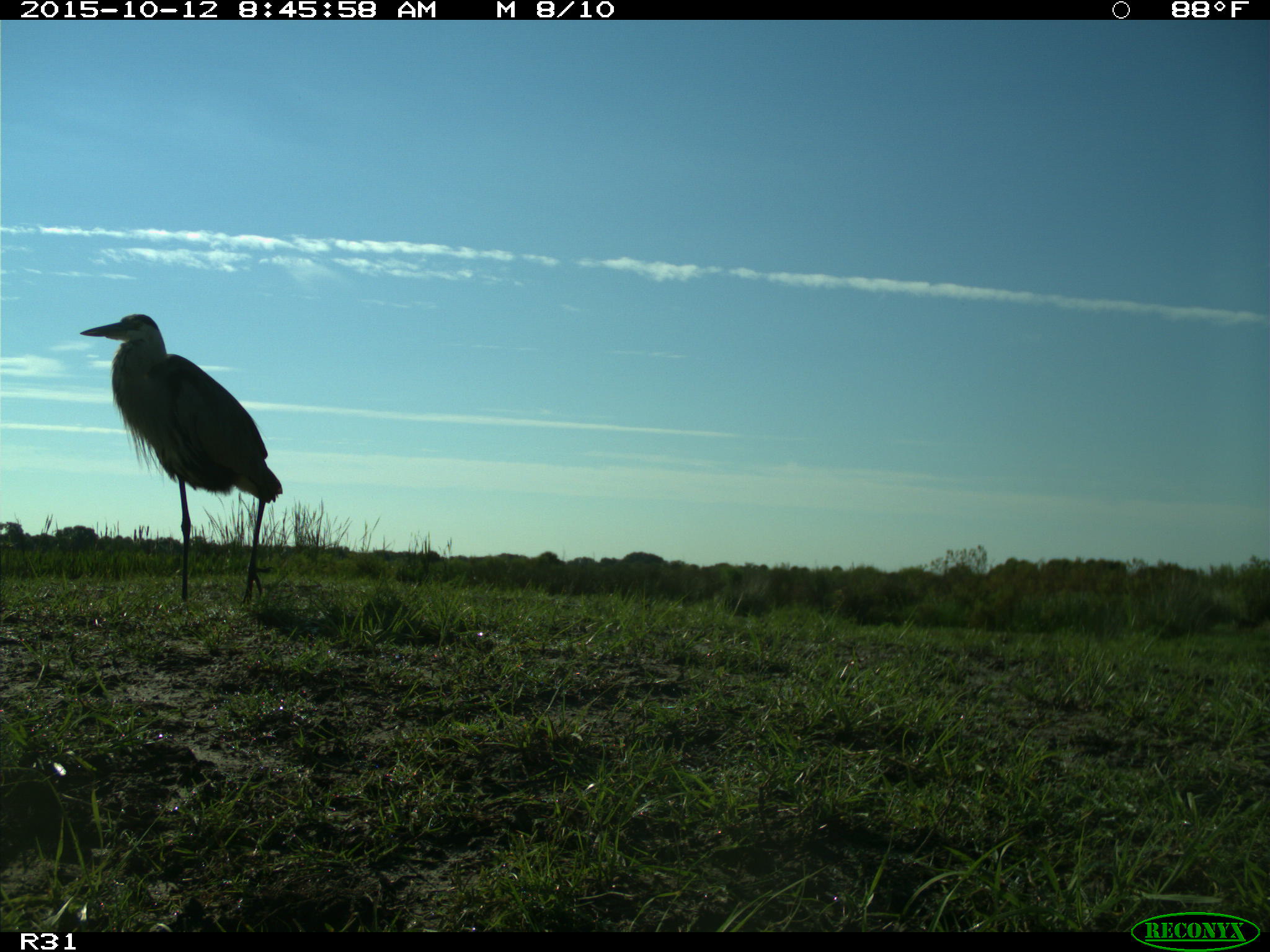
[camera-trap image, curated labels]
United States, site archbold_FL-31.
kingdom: Animalia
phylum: Chordata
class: Aves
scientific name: Aves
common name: birds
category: unidentified bird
Unidentified bird (birds) (Aves).